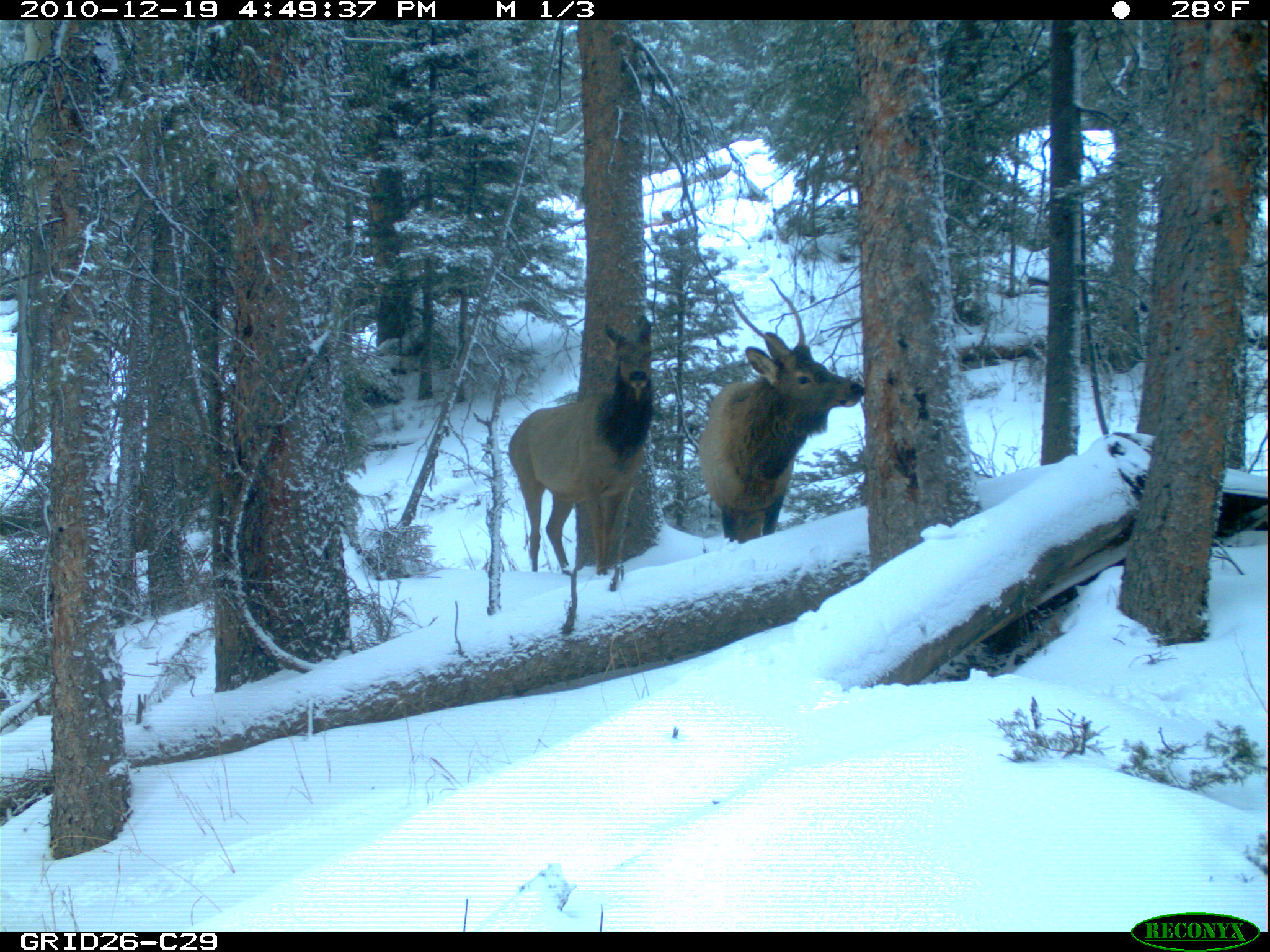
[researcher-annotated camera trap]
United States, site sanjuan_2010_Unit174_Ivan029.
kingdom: Animalia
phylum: Chordata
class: Mammalia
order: Artiodactyla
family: Cervidae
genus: Cervus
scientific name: Cervus elaphus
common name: red deer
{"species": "Cervus elaphus (red deer)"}